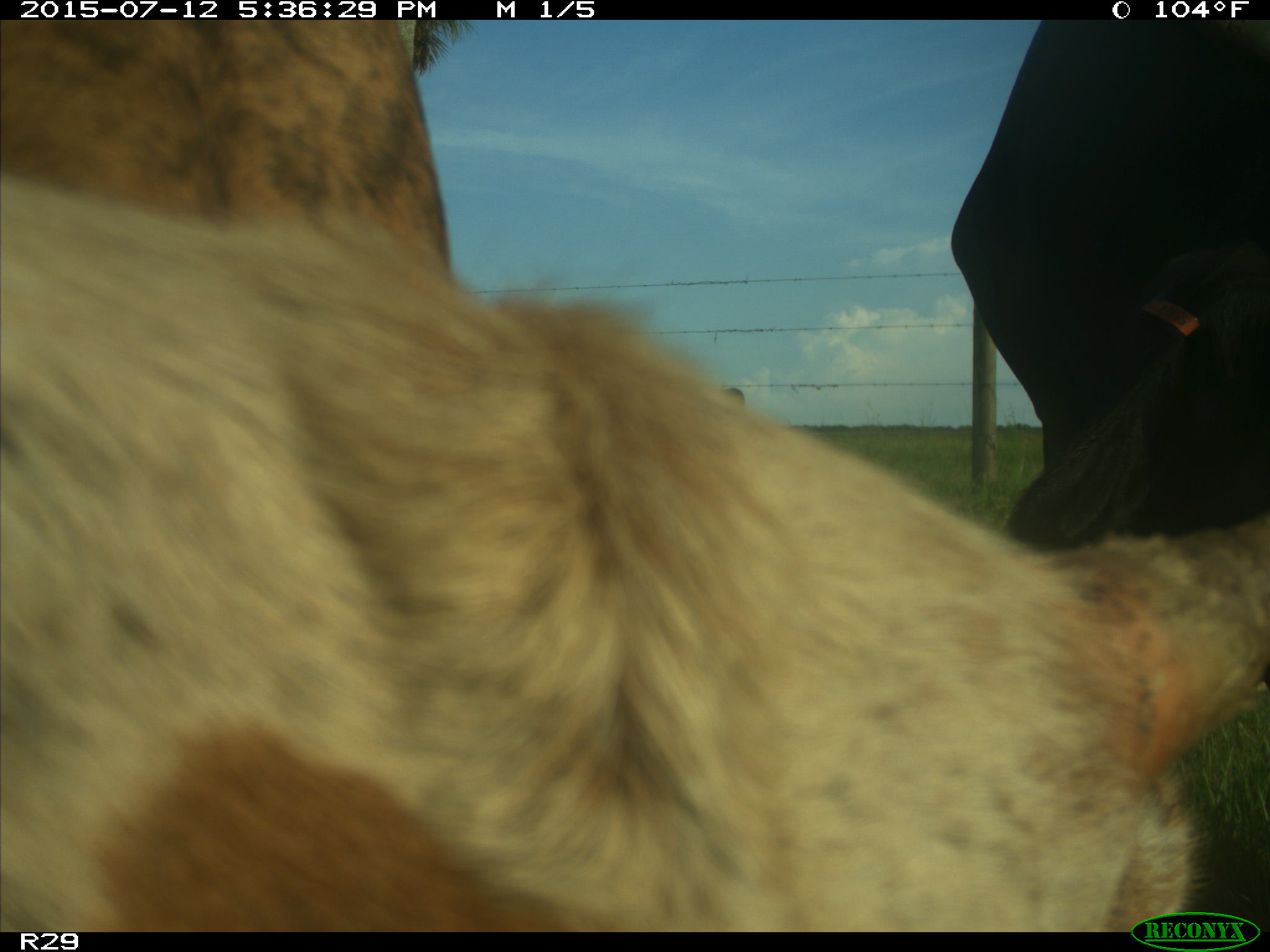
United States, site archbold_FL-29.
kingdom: Animalia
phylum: Chordata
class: Mammalia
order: Artiodactyla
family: Bovidae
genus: Bos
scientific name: Bos taurus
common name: domestic cow